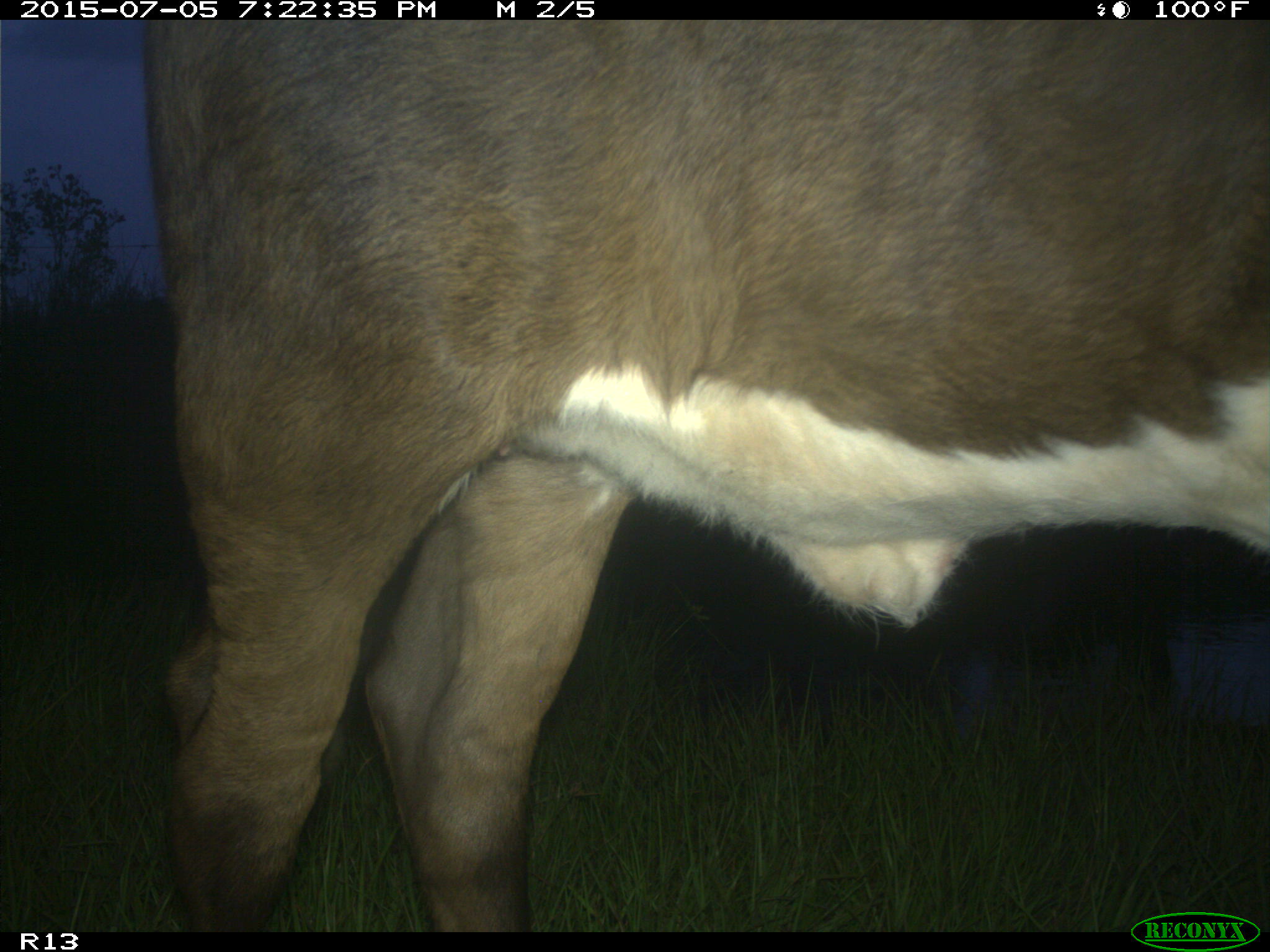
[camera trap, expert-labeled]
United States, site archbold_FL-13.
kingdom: Animalia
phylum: Chordata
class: Mammalia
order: Artiodactyla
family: Bovidae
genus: Bos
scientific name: Bos taurus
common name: domestic cow